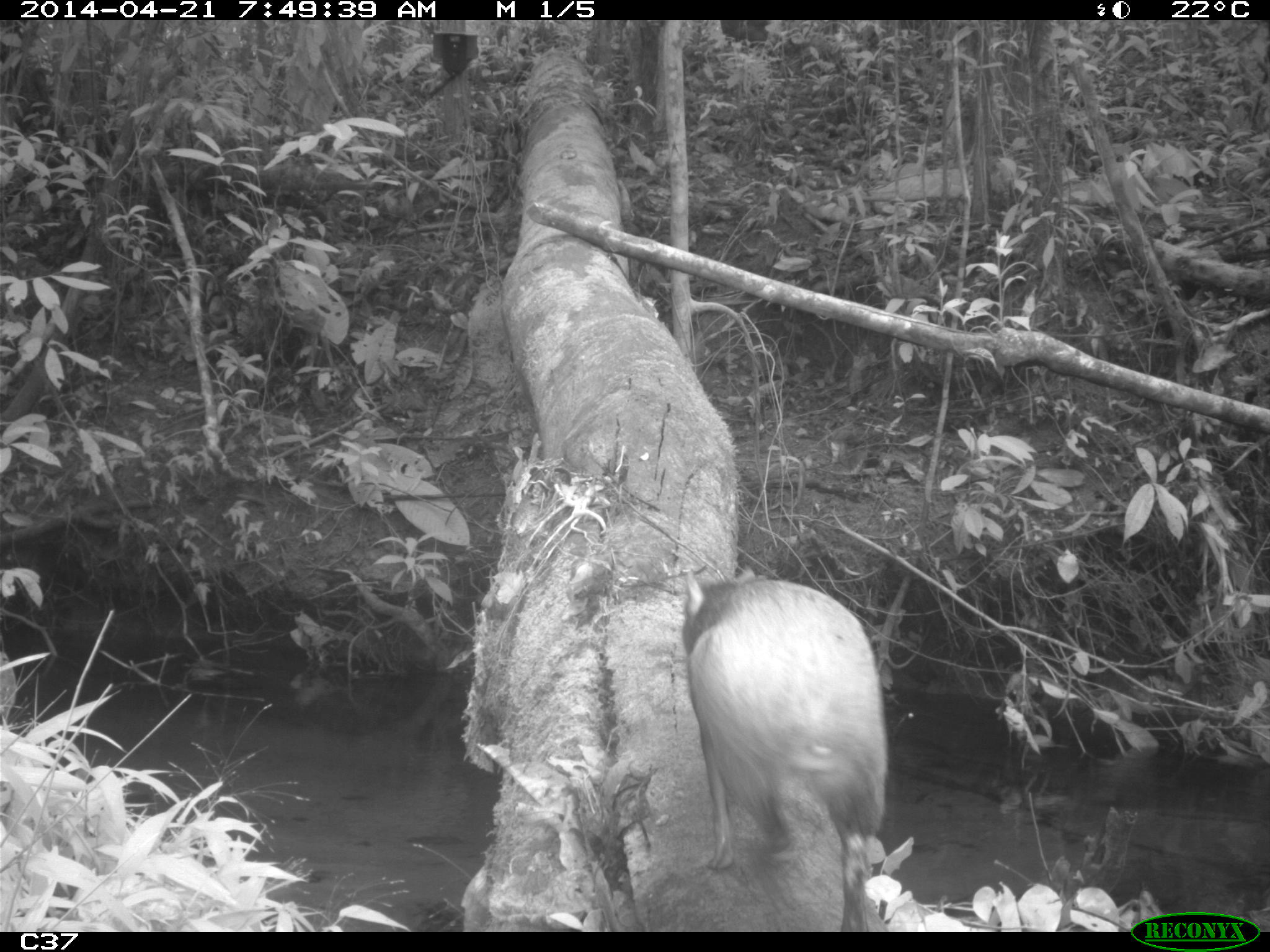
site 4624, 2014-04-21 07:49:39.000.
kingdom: Animalia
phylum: Chordata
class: Mammalia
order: Rodentia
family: Dasyproctidae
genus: Dasyprocta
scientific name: Dasyprocta leporina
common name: red-rumped agouti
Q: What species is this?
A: Dasyprocta leporina (red-rumped agouti).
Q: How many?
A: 1.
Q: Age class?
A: Adult.